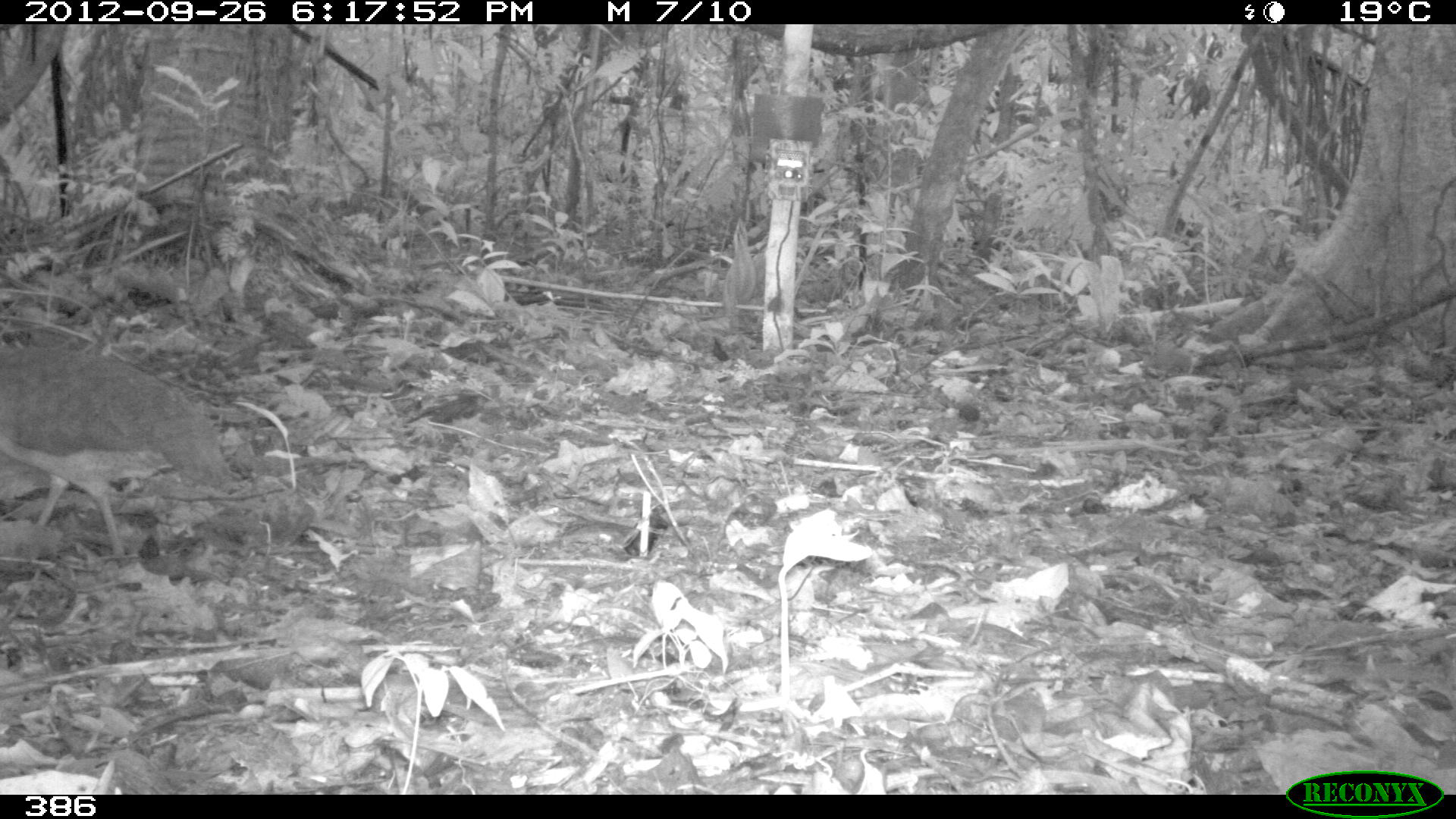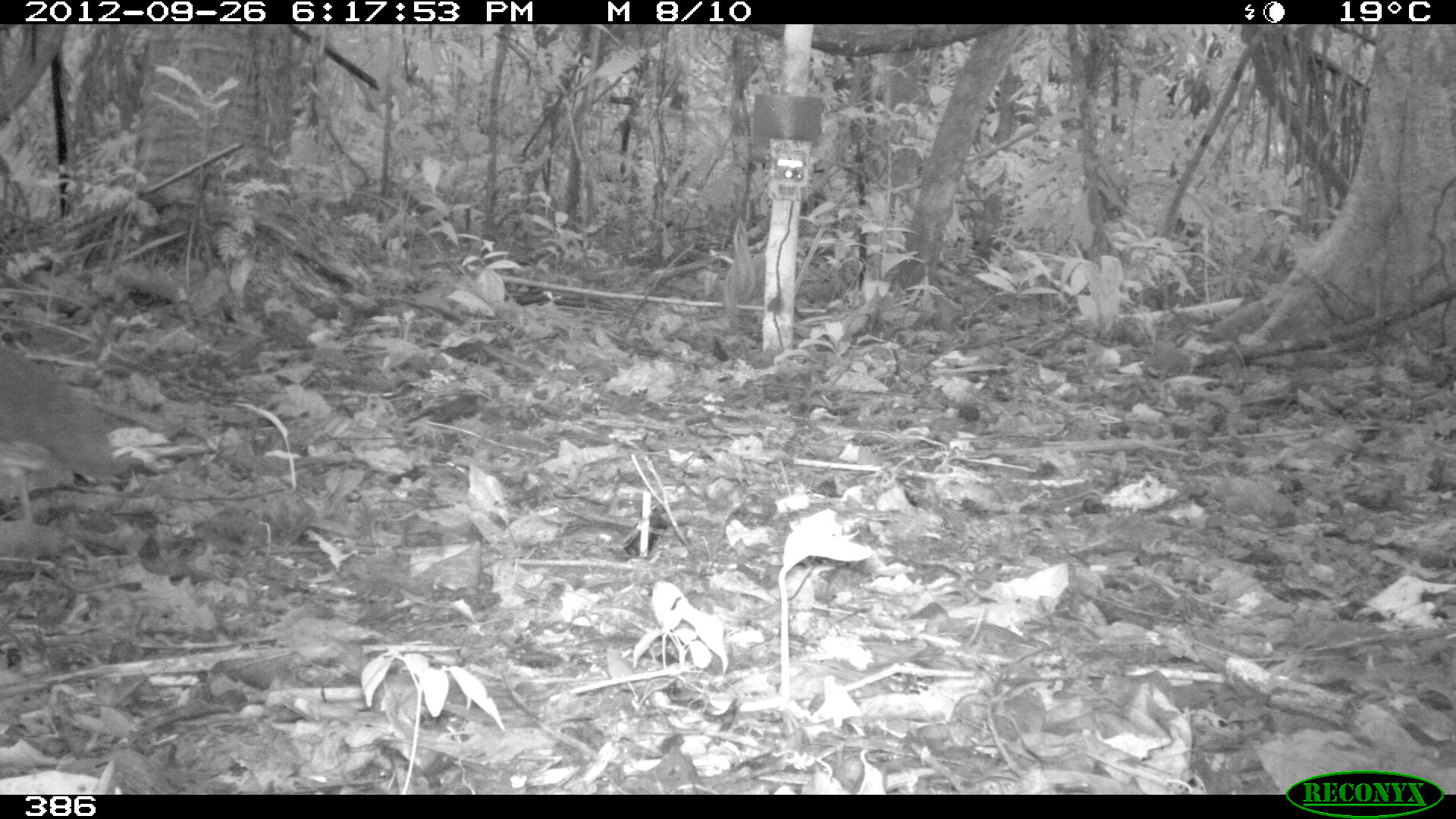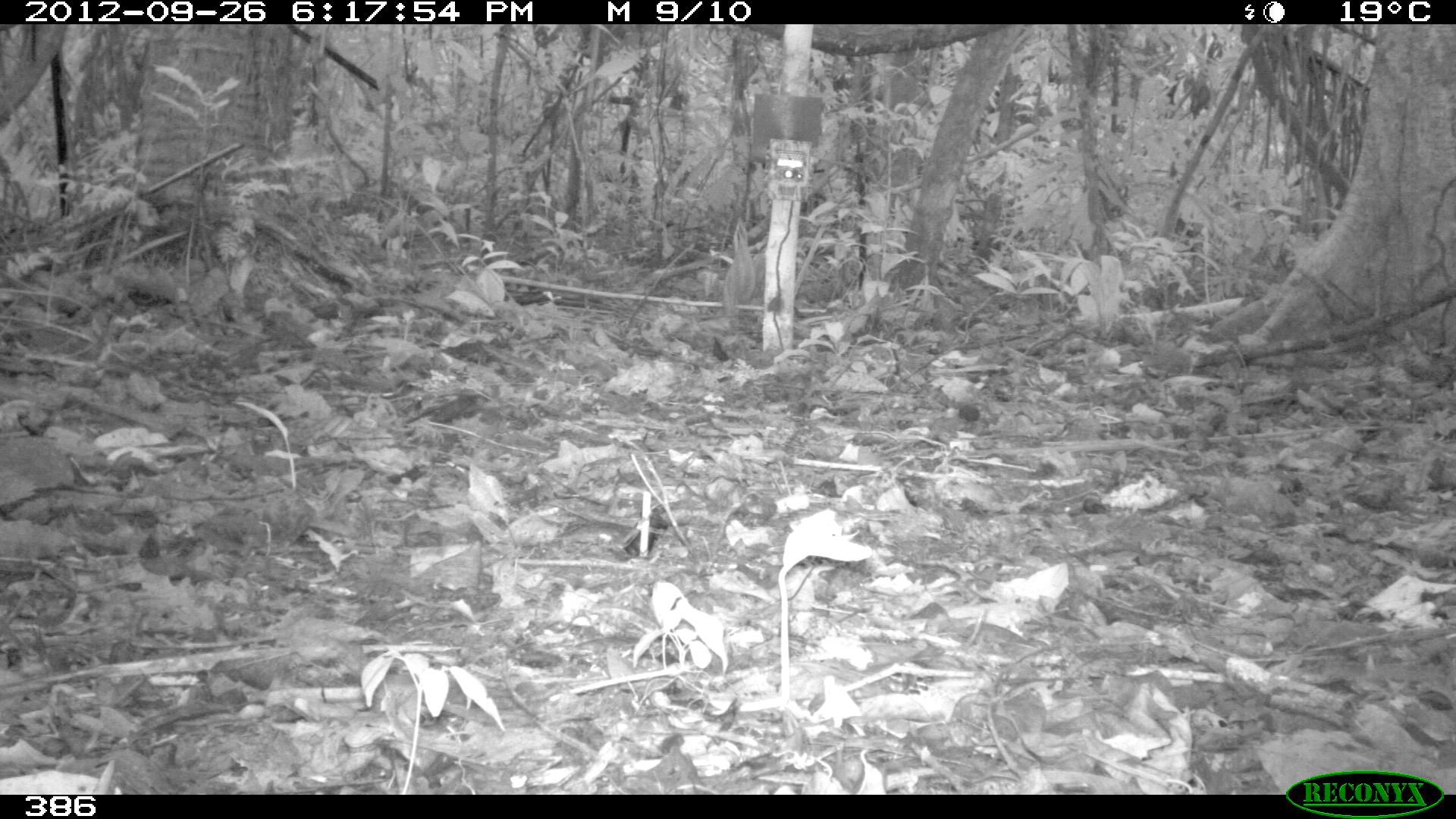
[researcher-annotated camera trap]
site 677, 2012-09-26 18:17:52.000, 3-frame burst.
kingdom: Animalia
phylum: Chordata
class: Aves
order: Galliformes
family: Phasianidae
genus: Alectoris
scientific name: Alectoris rufa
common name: red-legged partridge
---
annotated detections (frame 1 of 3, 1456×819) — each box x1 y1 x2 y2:
alectoris rufa: 0 343 230 558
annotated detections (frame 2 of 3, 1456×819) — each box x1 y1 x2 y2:
alectoris rufa: 0 348 114 522